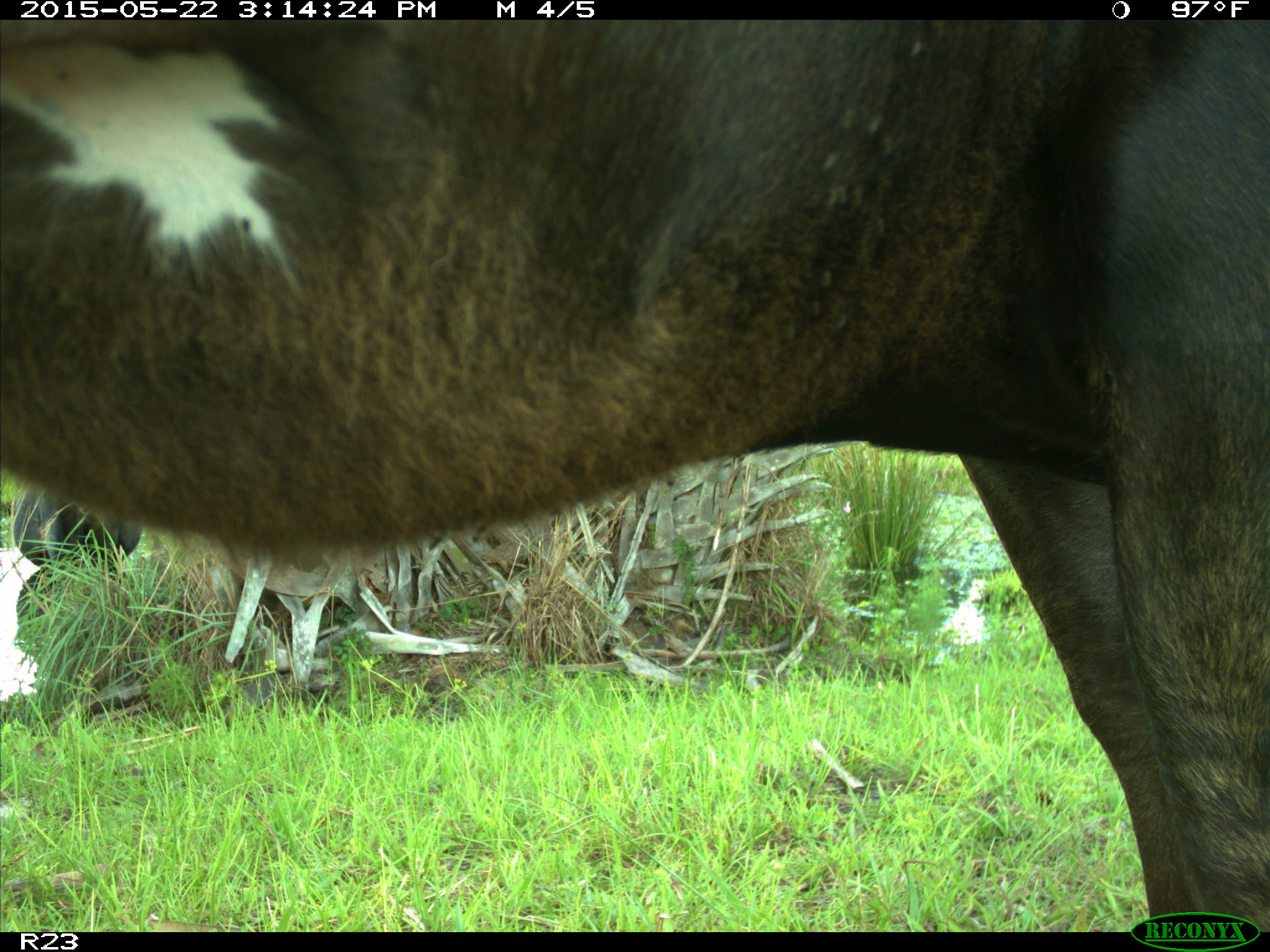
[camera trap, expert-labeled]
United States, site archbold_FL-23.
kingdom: Animalia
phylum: Chordata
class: Mammalia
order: Artiodactyla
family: Bovidae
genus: Bos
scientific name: Bos taurus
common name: domestic cow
Bos taurus (domestic cow).